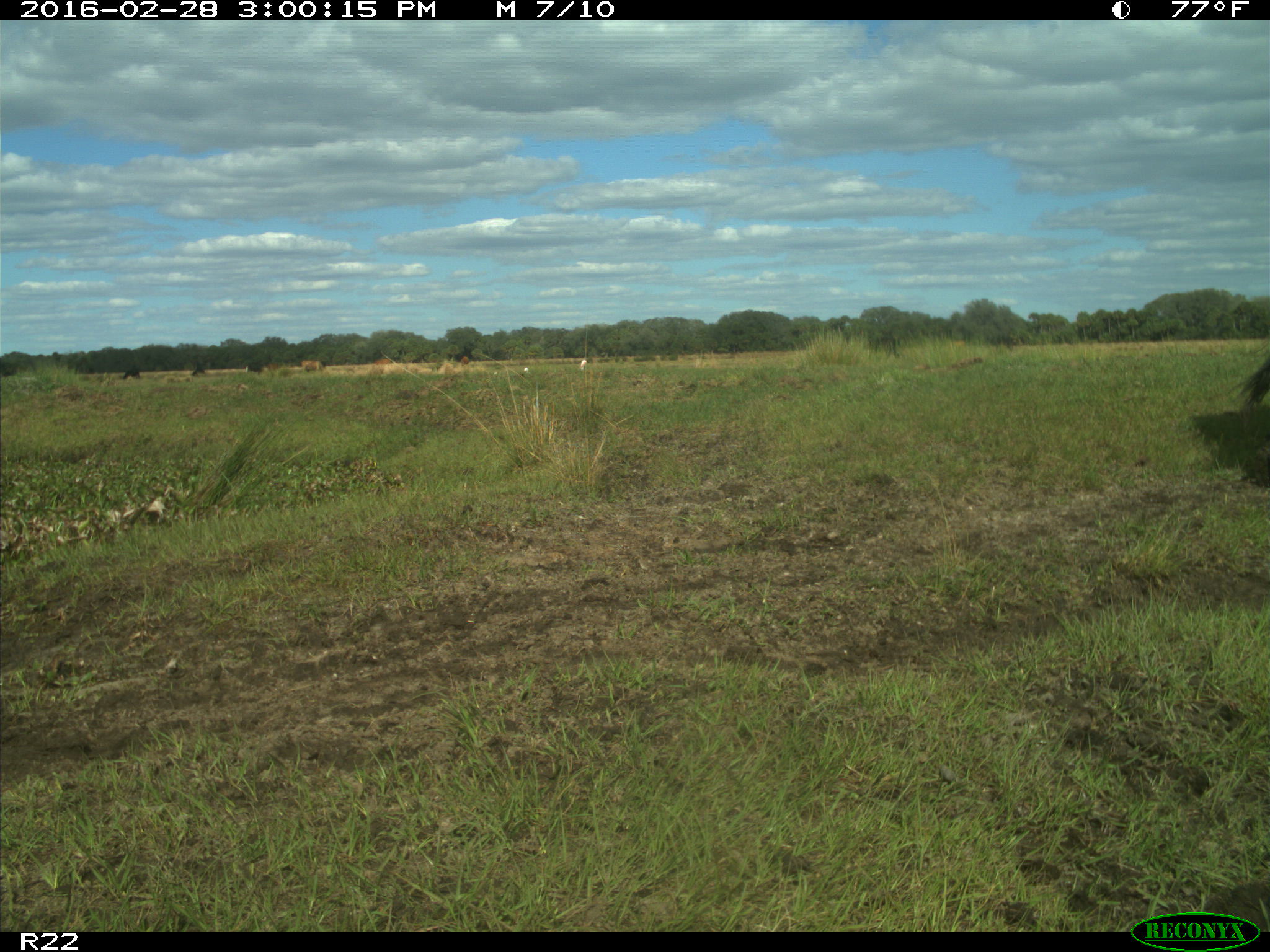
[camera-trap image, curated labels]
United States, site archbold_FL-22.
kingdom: Animalia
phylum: Chordata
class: Mammalia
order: Artiodactyla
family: Bovidae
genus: Bos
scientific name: Bos taurus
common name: domestic cow